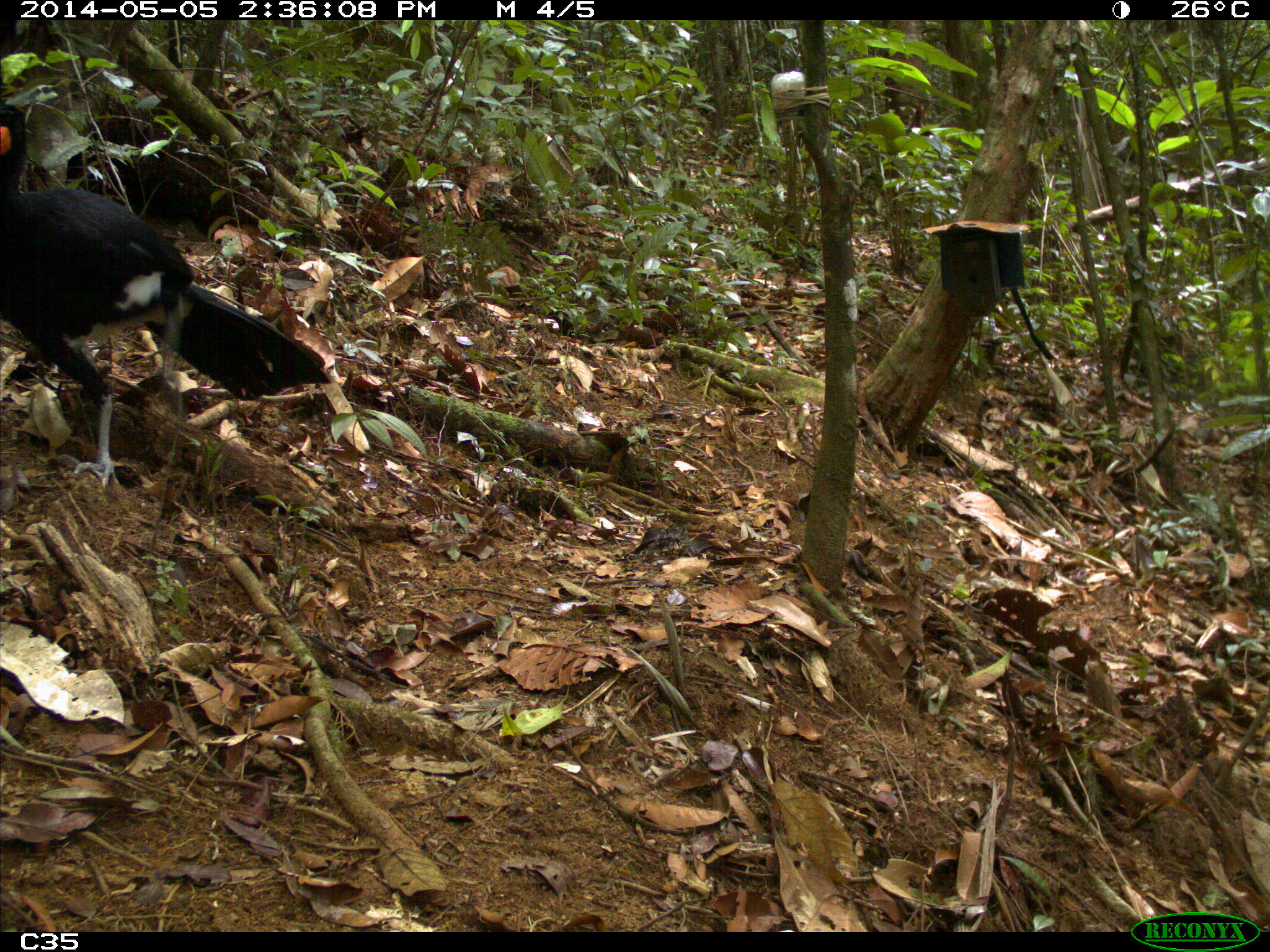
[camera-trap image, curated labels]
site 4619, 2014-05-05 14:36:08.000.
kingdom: Animalia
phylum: Chordata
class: Aves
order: Galliformes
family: Cracidae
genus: Crax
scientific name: Crax alector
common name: black curassow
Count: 2.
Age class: adult.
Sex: female.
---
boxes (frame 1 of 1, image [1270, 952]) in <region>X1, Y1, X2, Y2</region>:
crax alector: <region>0, 99, 331, 490</region>